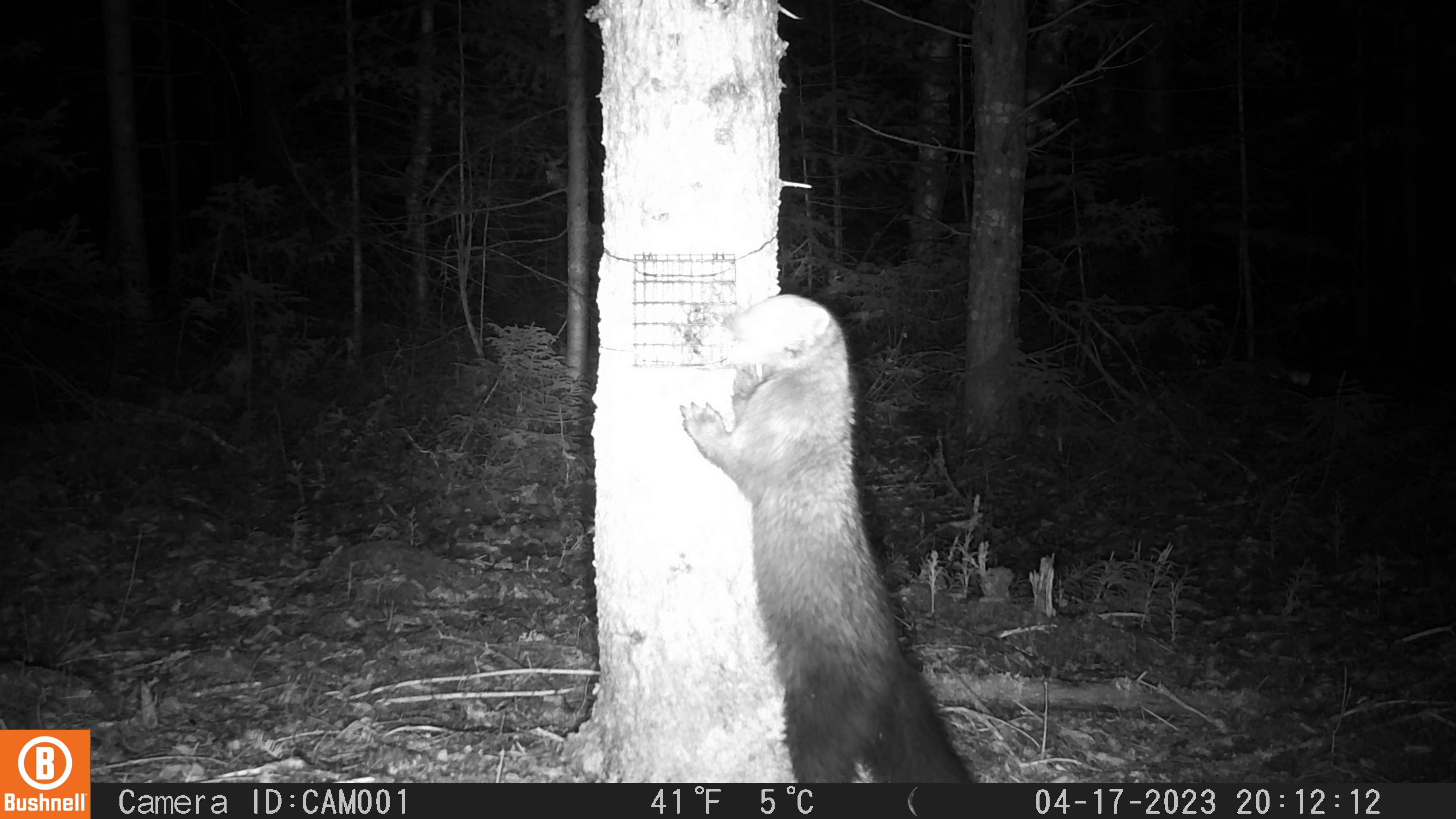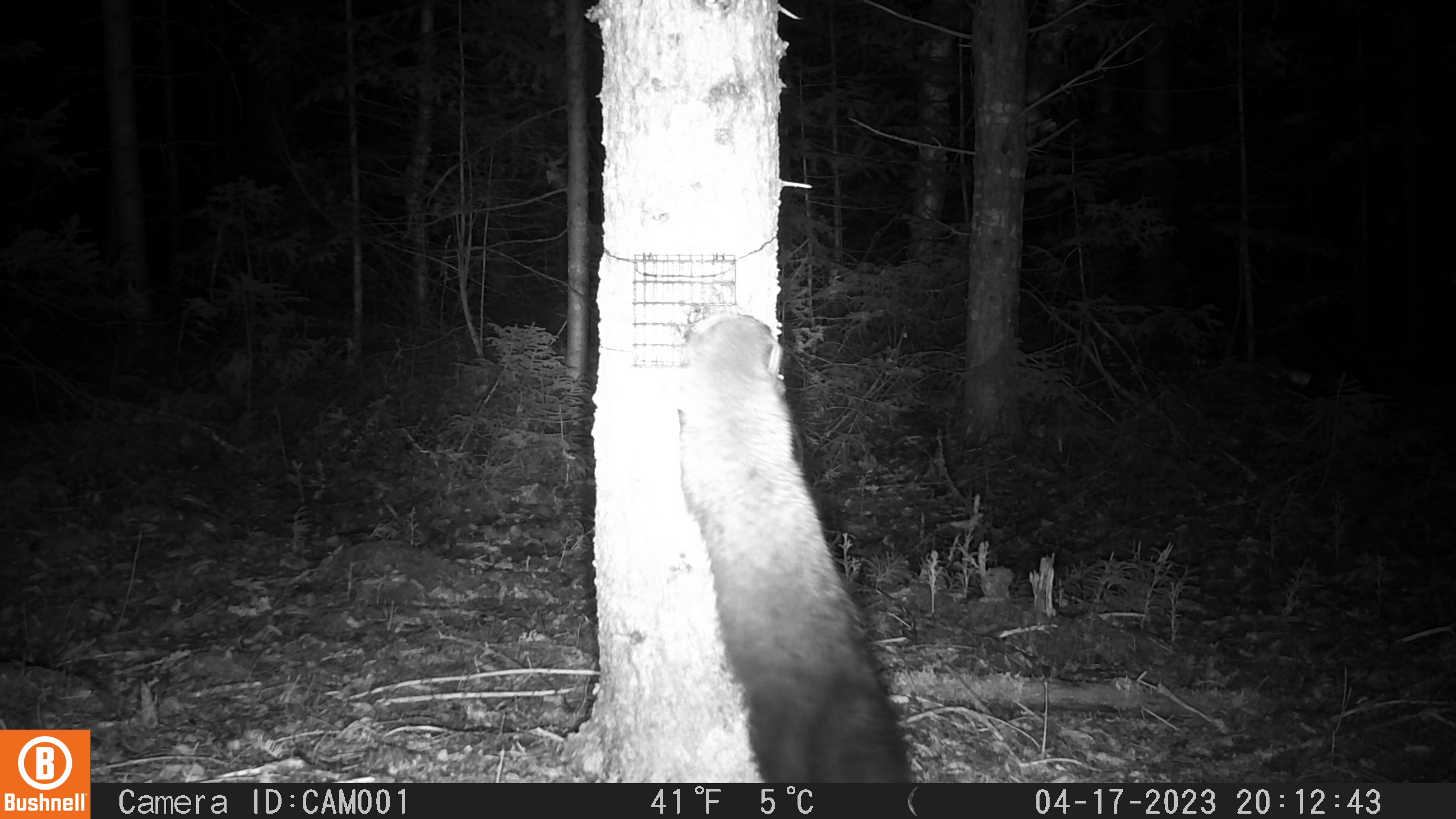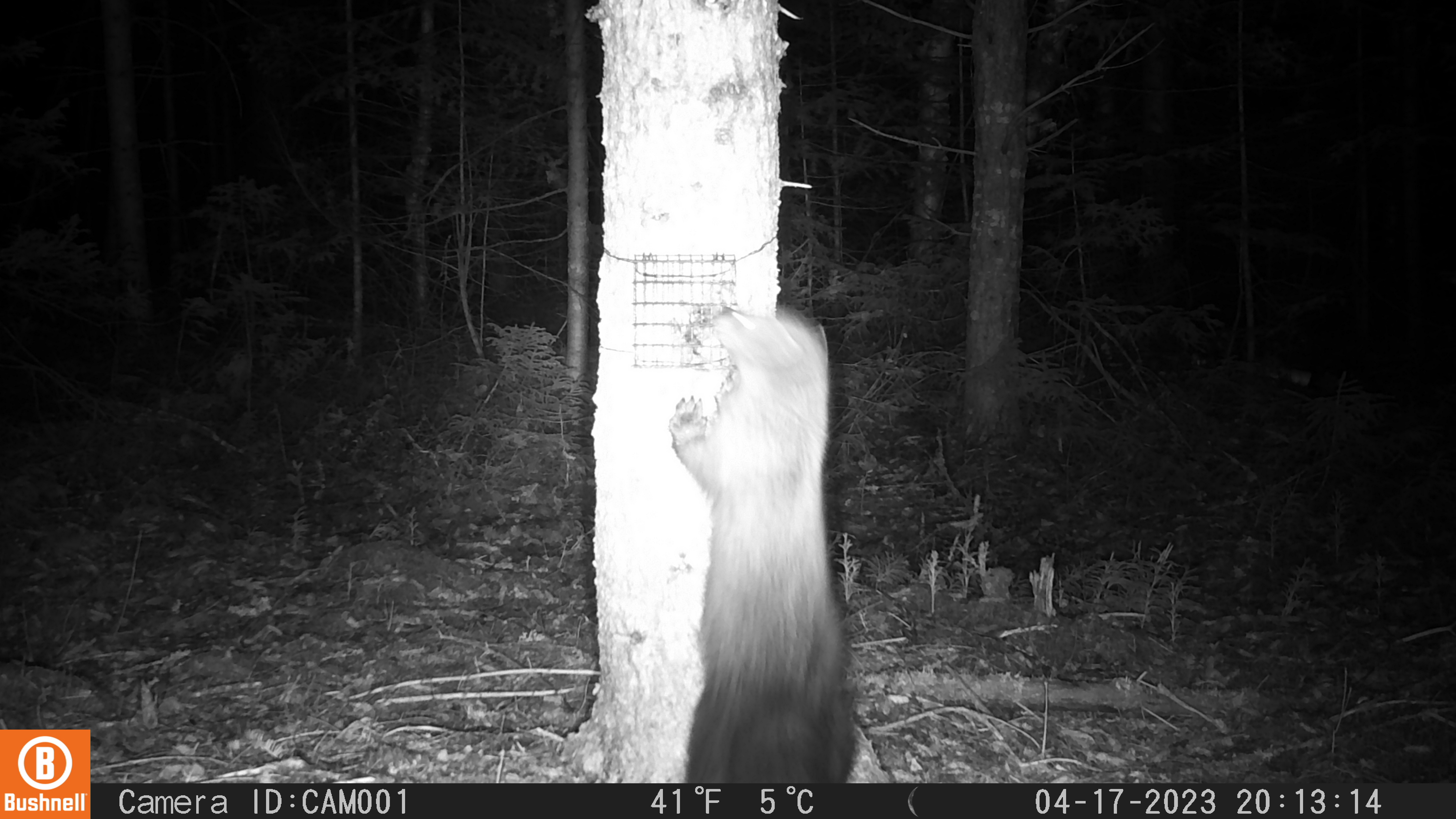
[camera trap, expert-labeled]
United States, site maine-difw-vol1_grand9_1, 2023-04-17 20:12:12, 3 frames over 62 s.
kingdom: Animalia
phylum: Chordata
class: Mammalia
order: Carnivora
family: Mustelidae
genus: Pekania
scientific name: Pekania pennanti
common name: fisher